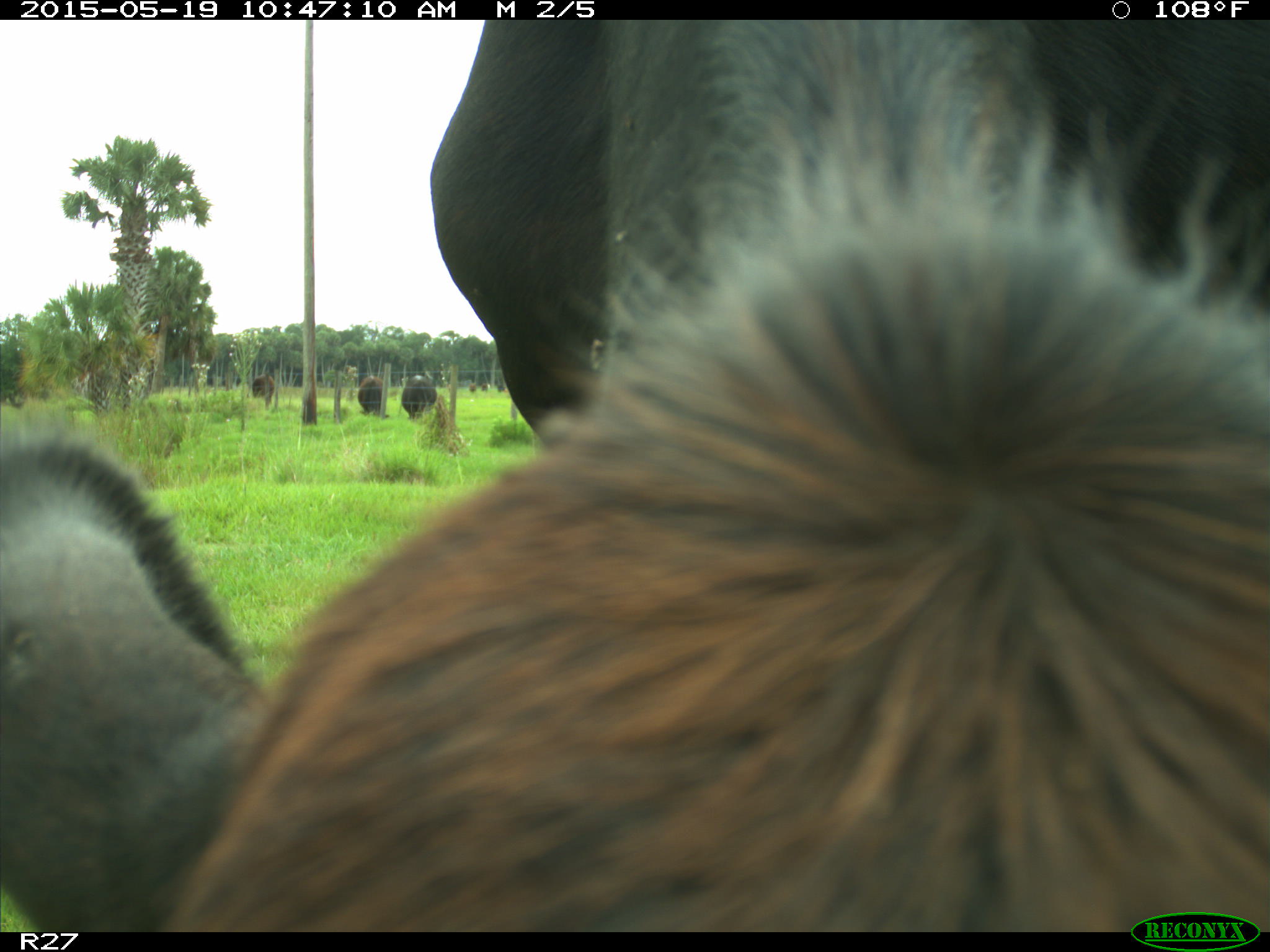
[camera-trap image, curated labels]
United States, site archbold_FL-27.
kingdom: Animalia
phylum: Chordata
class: Mammalia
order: Artiodactyla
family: Bovidae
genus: Bos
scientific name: Bos taurus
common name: domestic cow